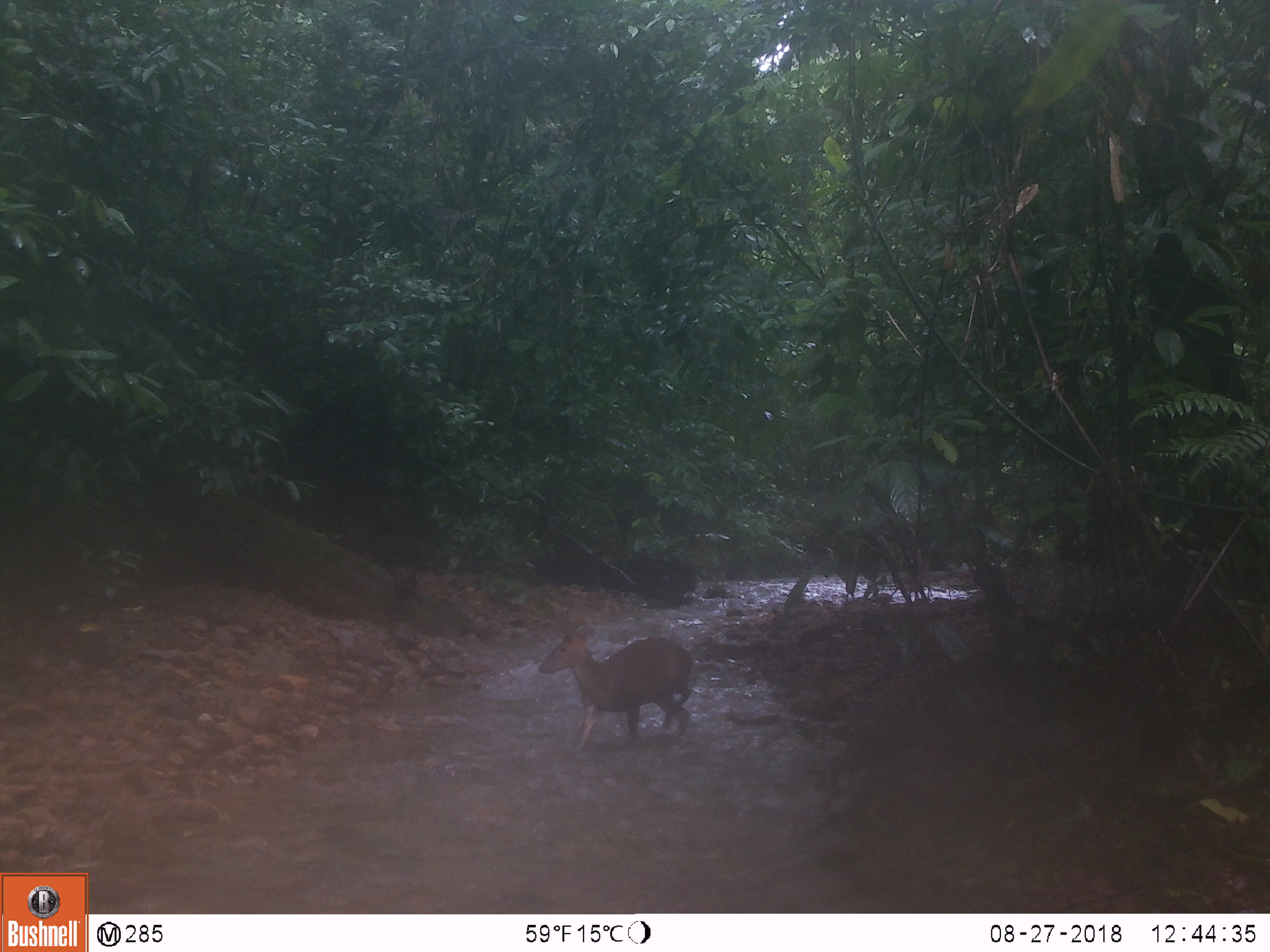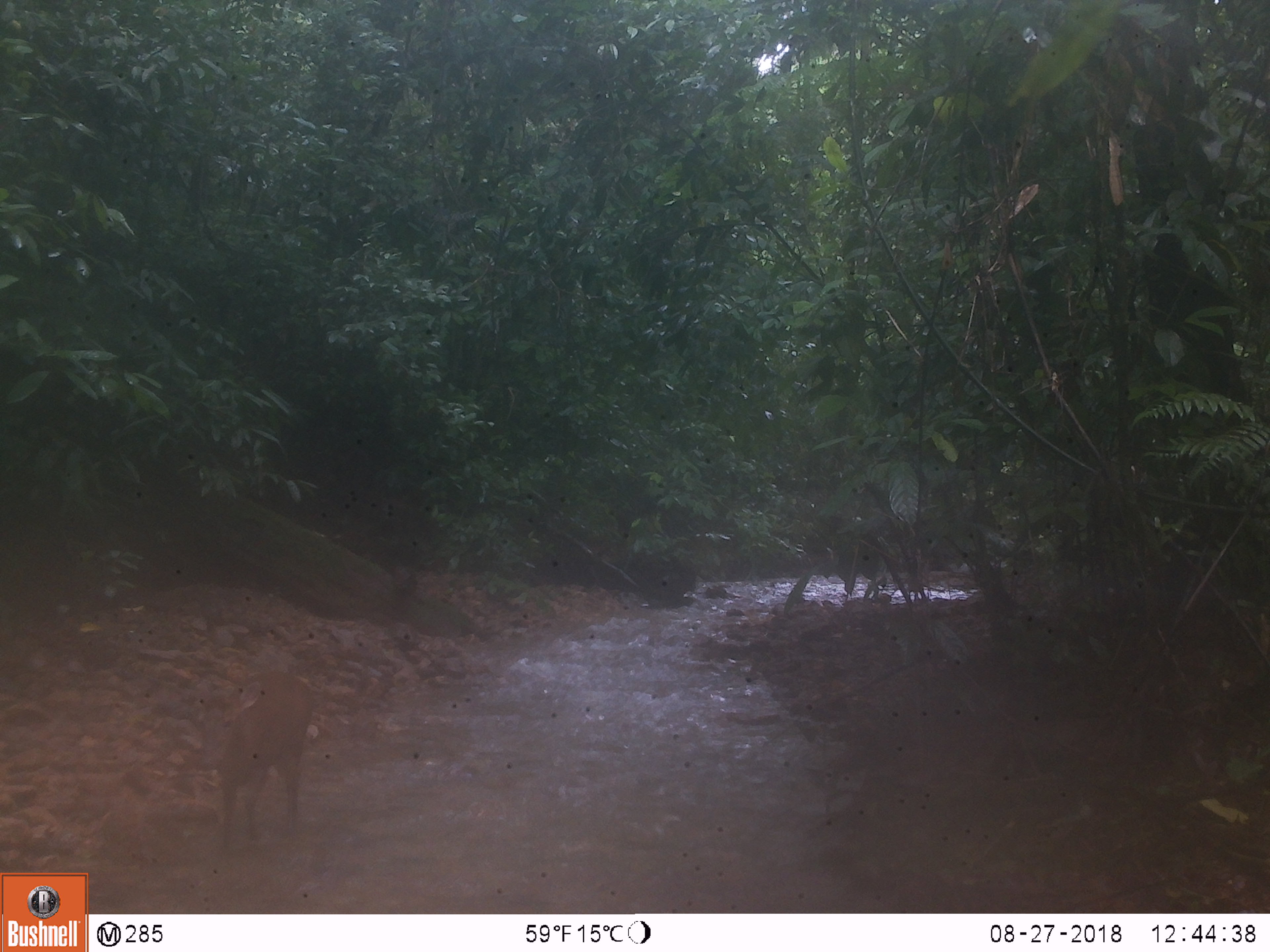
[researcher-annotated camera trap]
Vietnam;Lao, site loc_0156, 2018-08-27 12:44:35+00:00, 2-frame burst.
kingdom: Animalia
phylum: Chordata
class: Mammalia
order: Artiodactyla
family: Cervidae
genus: Muntiacus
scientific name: Muntiacus rooseveltorum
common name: roosevelt's muntjac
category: roosevelts muntjac group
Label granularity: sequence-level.